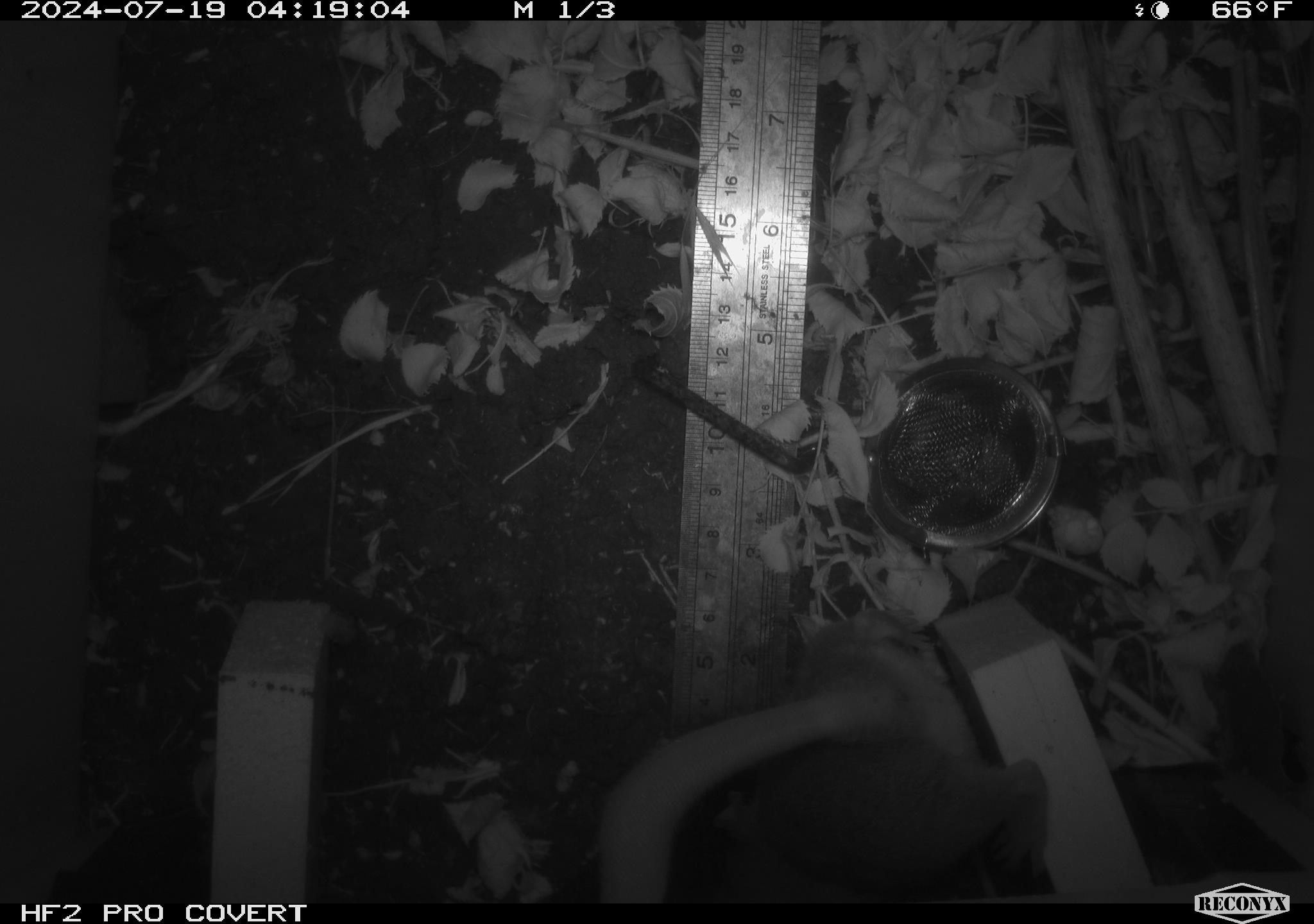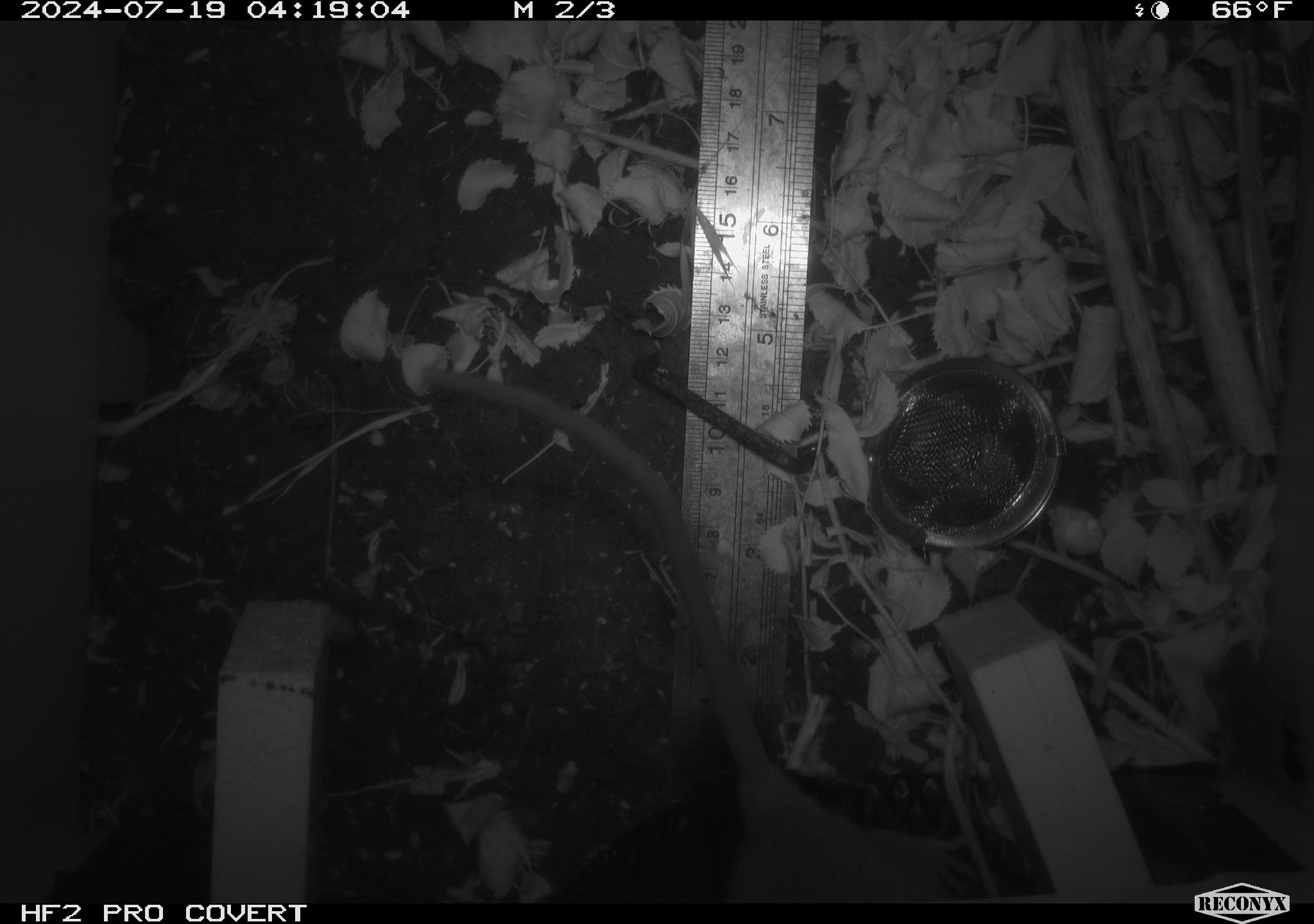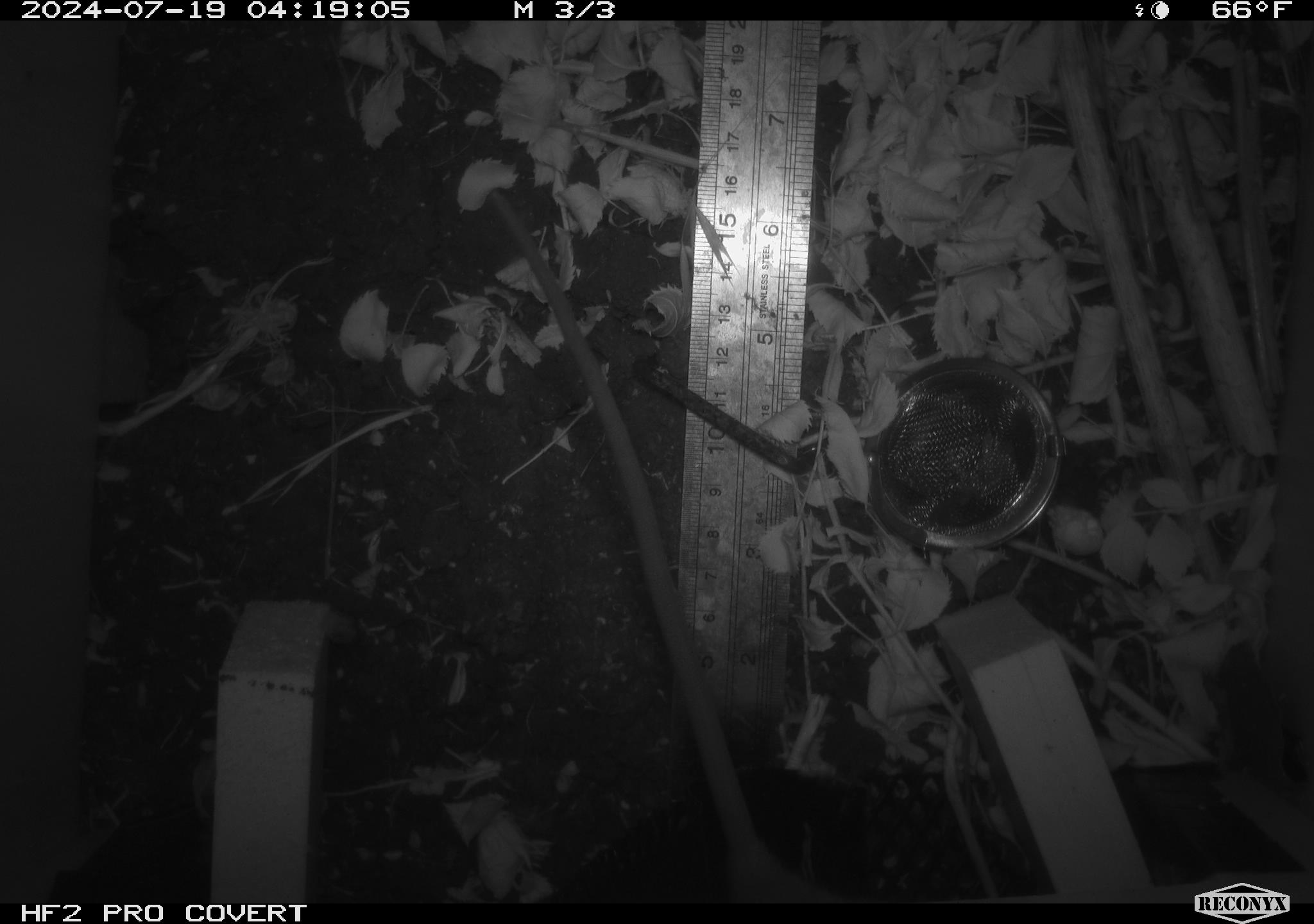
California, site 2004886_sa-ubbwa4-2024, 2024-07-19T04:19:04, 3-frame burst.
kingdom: Animalia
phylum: Chordata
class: Mammalia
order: Rodentia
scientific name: Rodentia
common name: woodrat or rat or mouse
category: woodrat or rat or mouse species